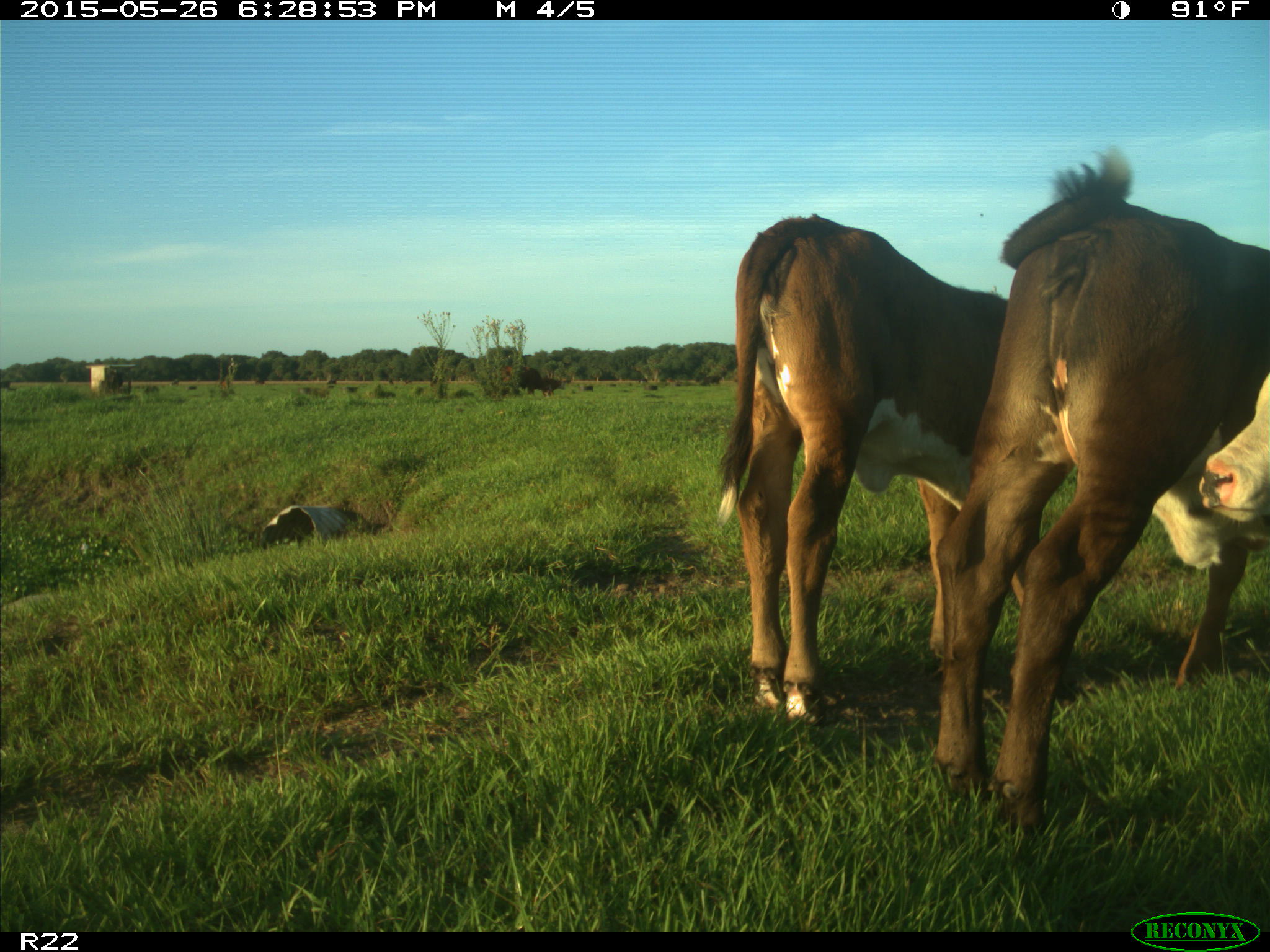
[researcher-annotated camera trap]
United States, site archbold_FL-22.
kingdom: Animalia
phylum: Chordata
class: Mammalia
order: Artiodactyla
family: Bovidae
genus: Bos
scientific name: Bos taurus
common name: domestic cow